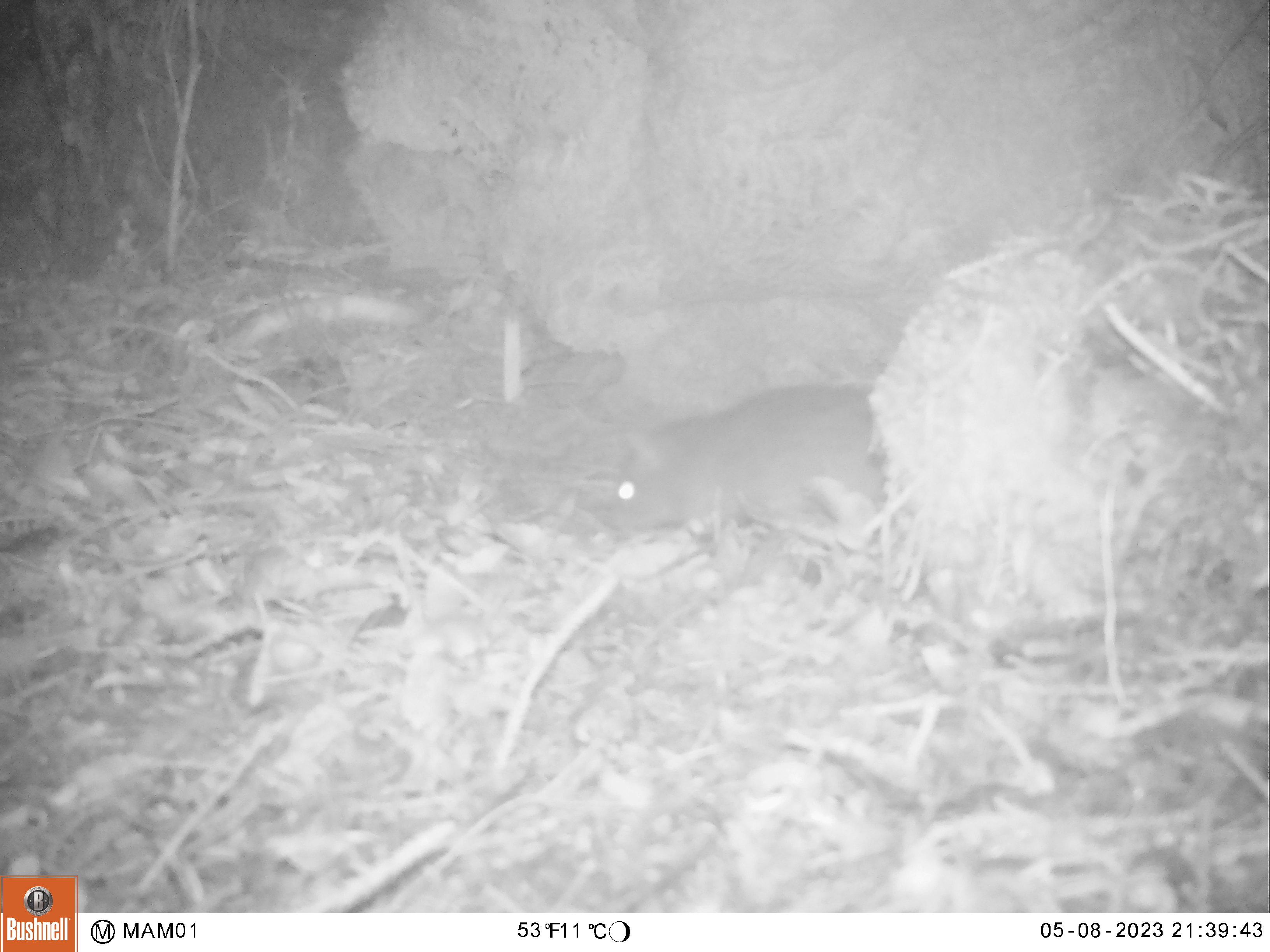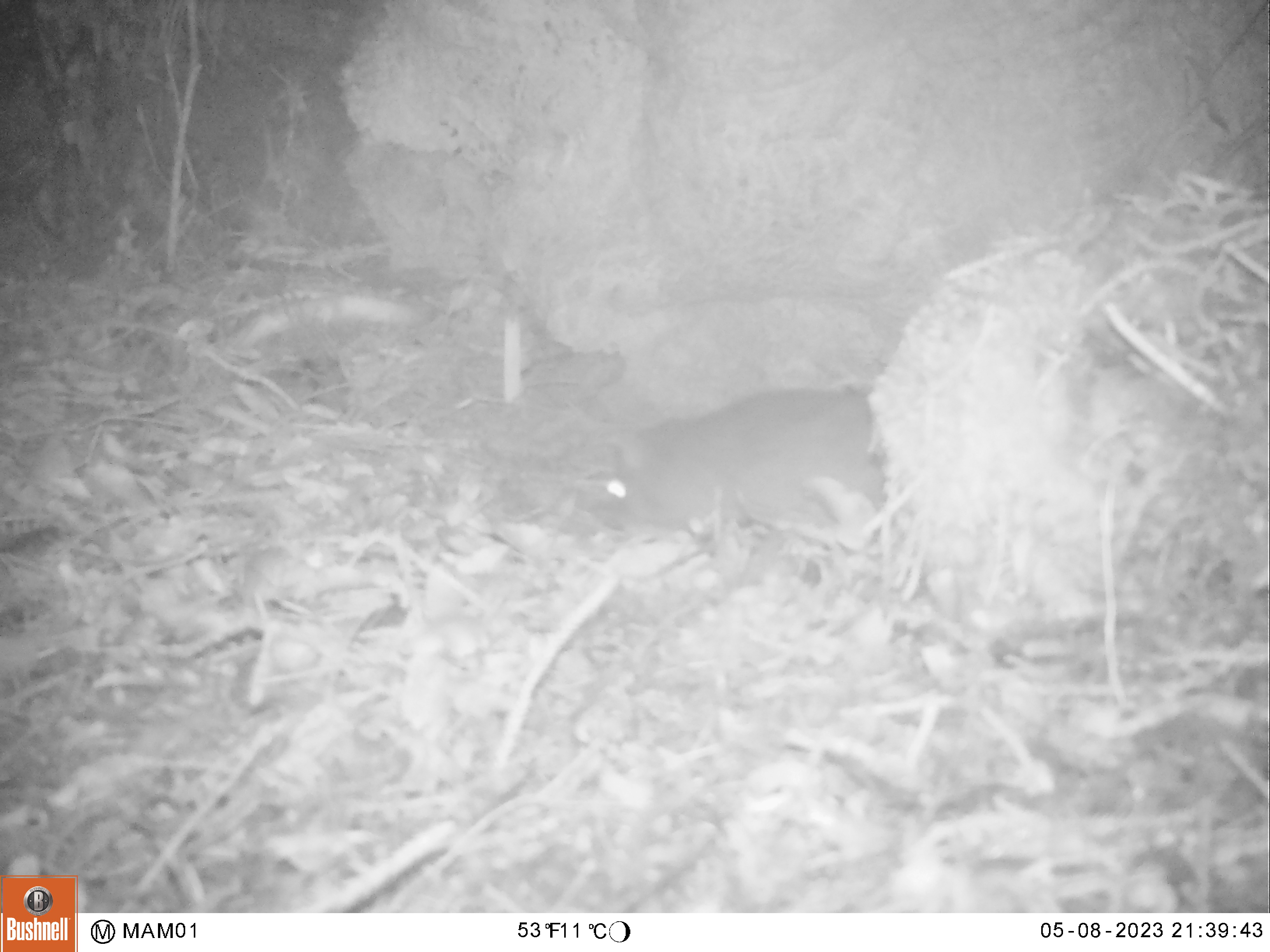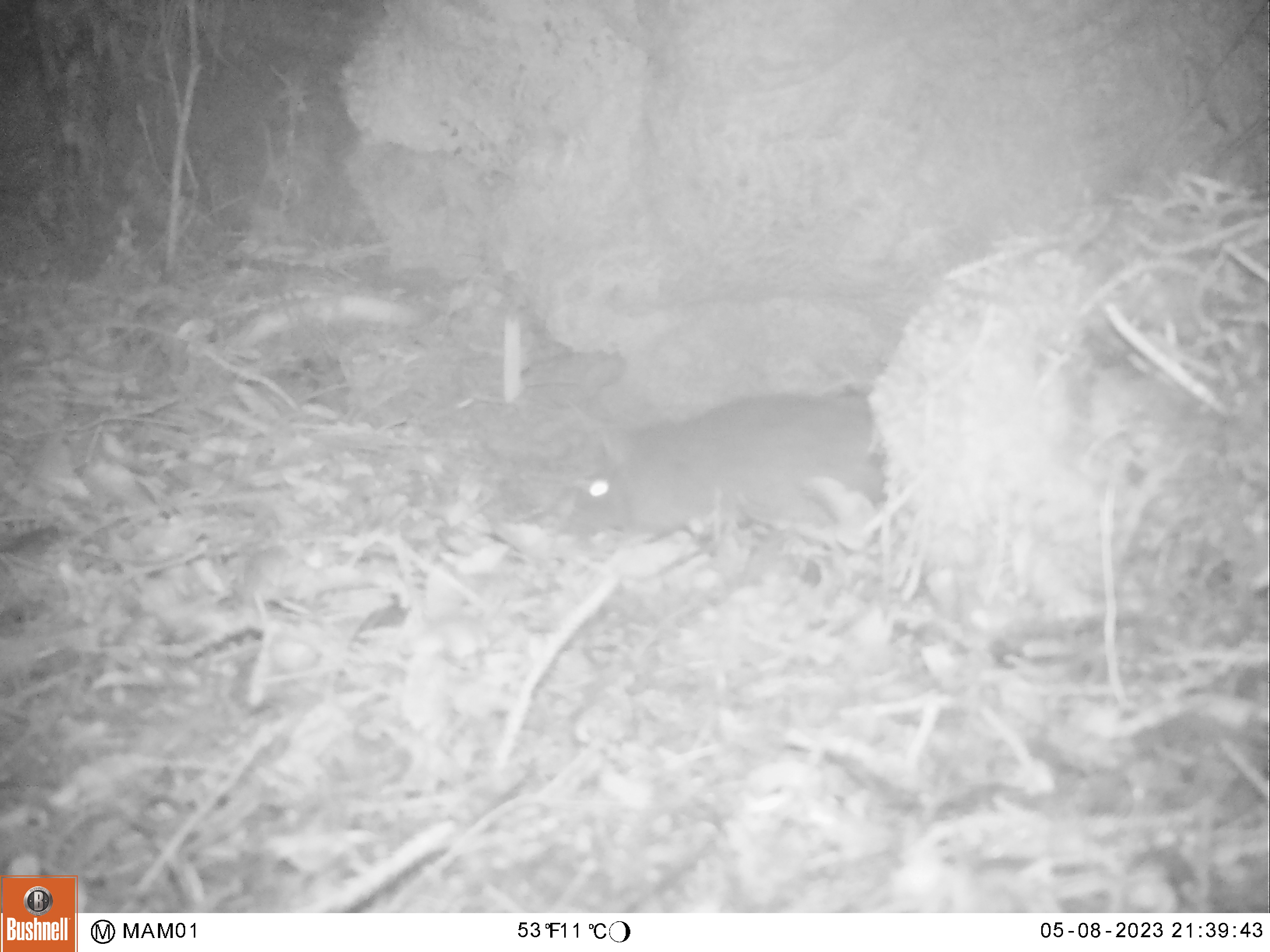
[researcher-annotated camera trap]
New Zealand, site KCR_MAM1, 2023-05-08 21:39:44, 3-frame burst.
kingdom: Animalia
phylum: Chordata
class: Mammalia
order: Rodentia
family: Muridae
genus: Rattus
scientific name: Rattus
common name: rat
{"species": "rat (Rattus)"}